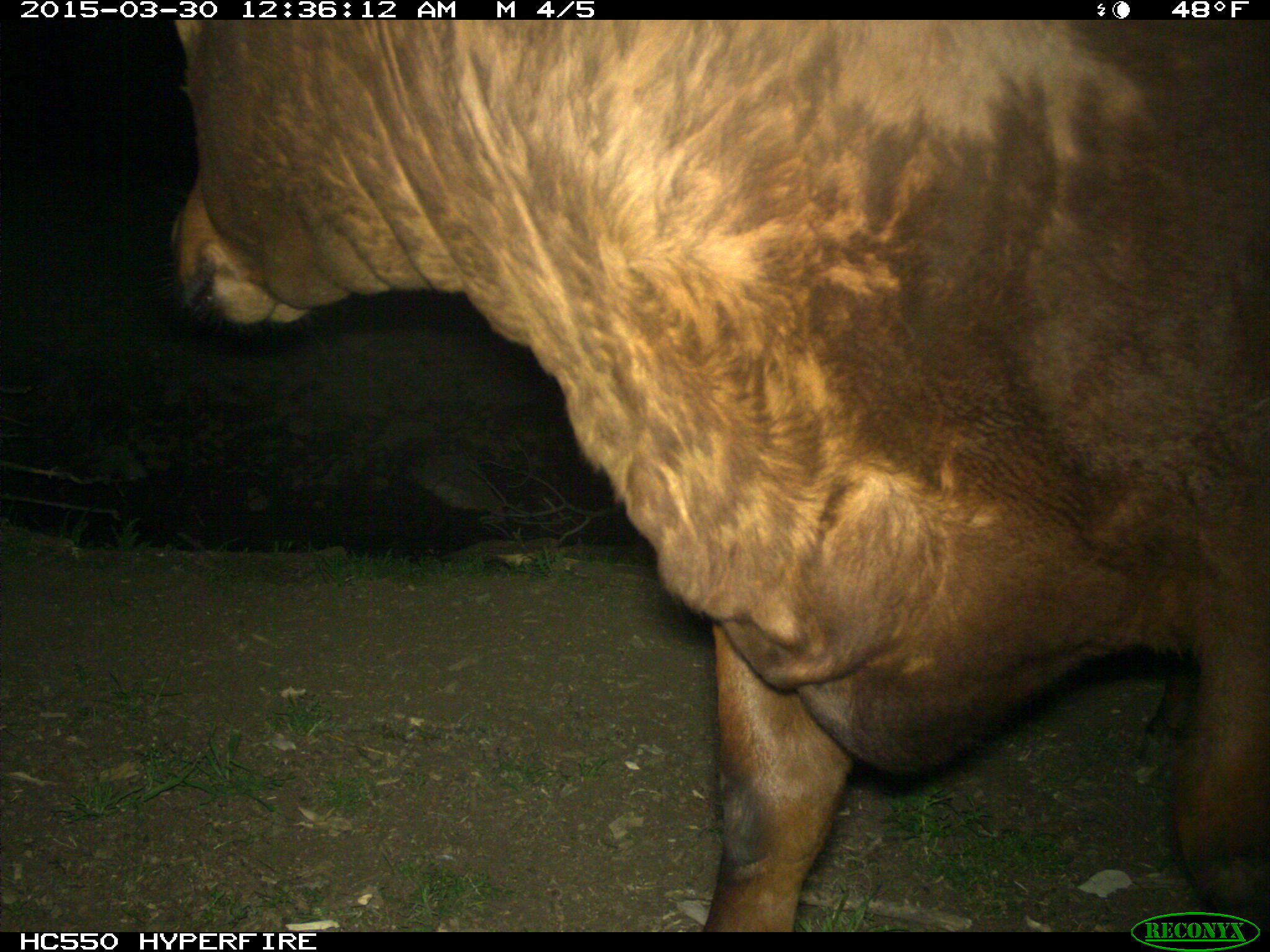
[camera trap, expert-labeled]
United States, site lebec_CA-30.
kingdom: Animalia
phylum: Chordata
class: Mammalia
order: Artiodactyla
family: Bovidae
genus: Bos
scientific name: Bos taurus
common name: domestic cow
Bos taurus (domestic cow).